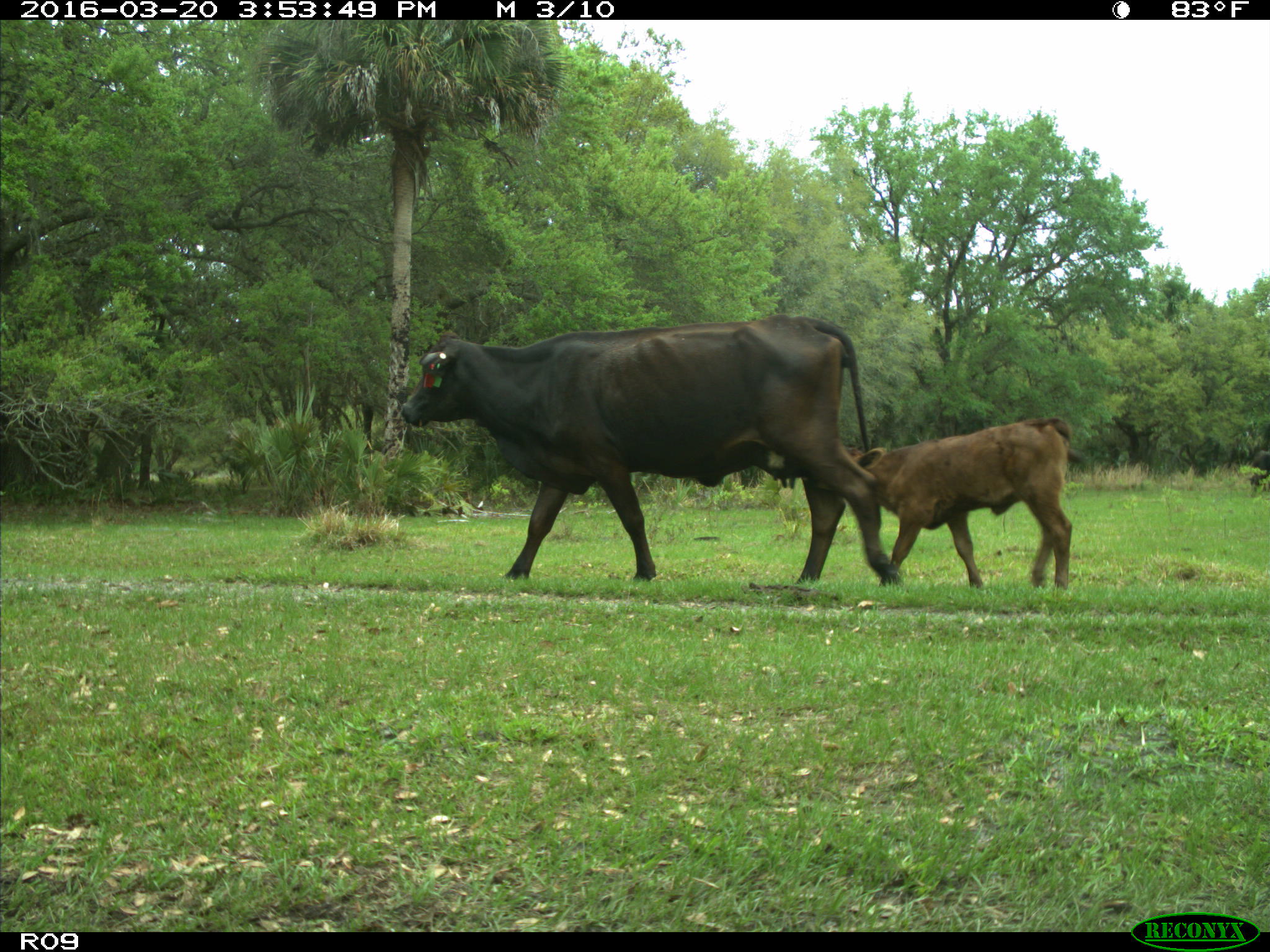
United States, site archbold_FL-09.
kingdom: Animalia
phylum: Chordata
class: Mammalia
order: Artiodactyla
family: Bovidae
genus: Bos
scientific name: Bos taurus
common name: domestic cow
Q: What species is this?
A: Bos taurus (domestic cow).